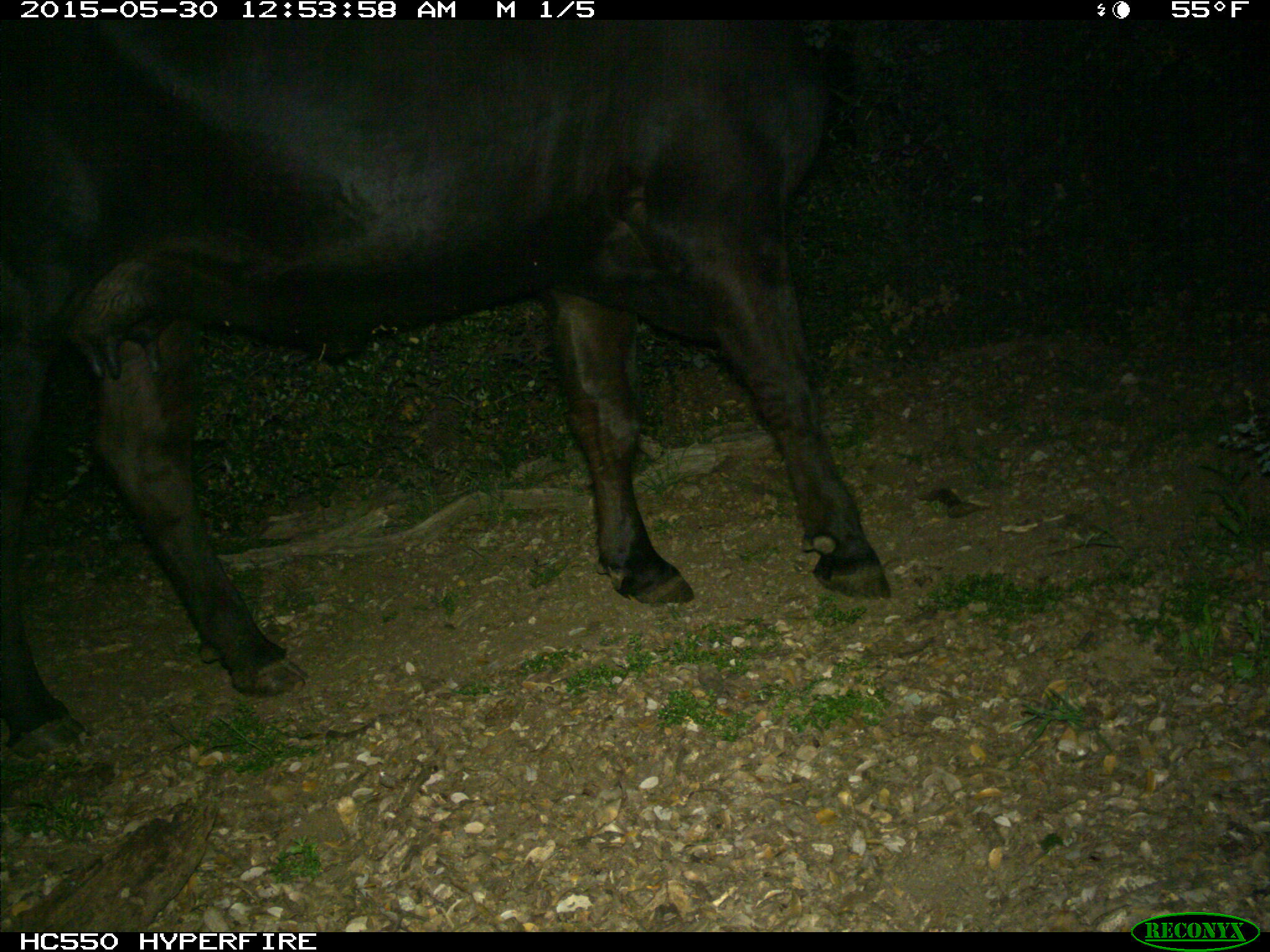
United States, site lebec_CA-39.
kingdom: Animalia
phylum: Chordata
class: Mammalia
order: Artiodactyla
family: Bovidae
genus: Bos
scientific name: Bos taurus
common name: domestic cow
Bos taurus (domestic cow).